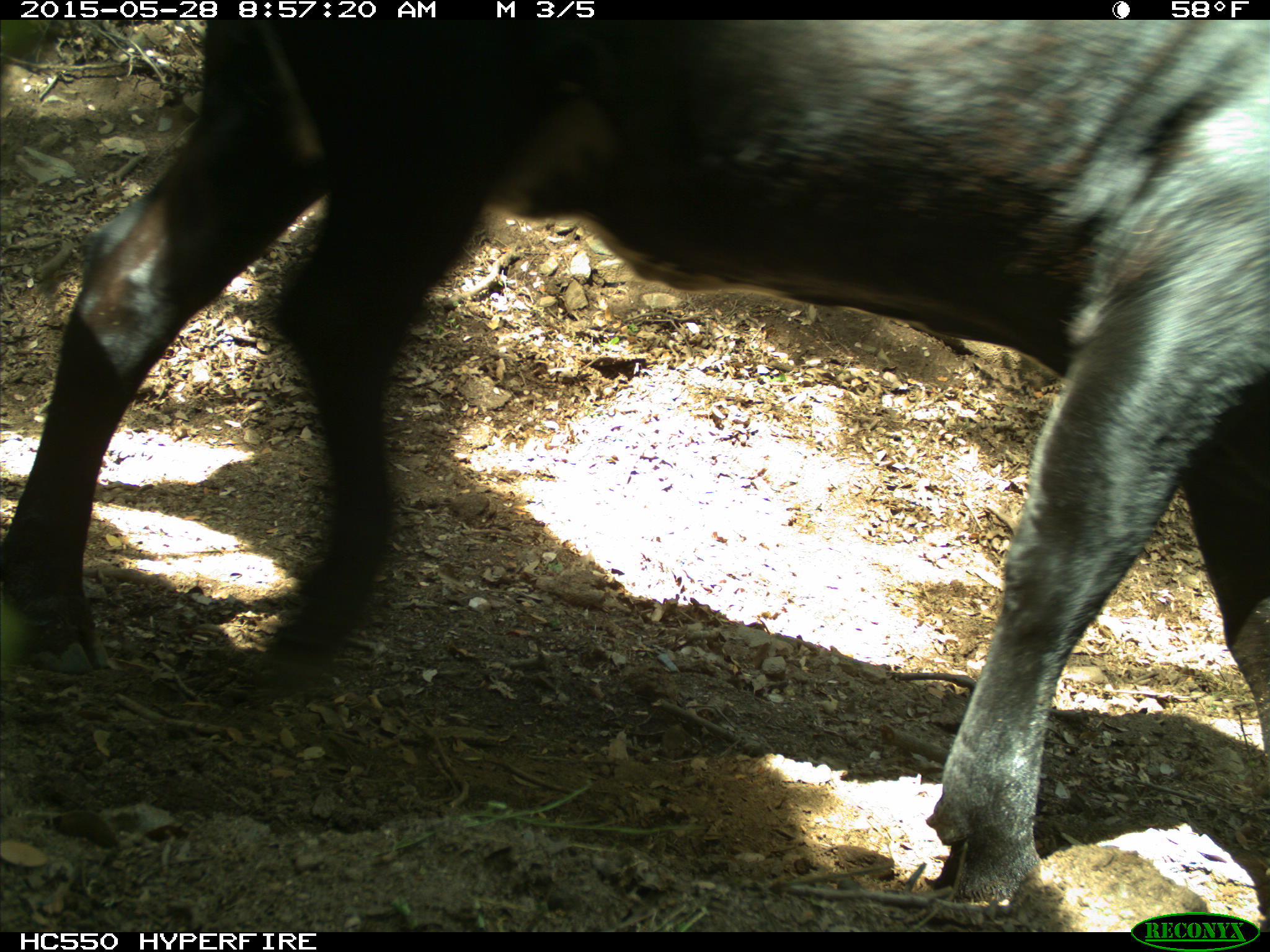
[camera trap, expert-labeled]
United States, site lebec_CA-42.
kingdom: Animalia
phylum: Chordata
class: Mammalia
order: Artiodactyla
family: Bovidae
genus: Bos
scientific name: Bos taurus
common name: domestic cow